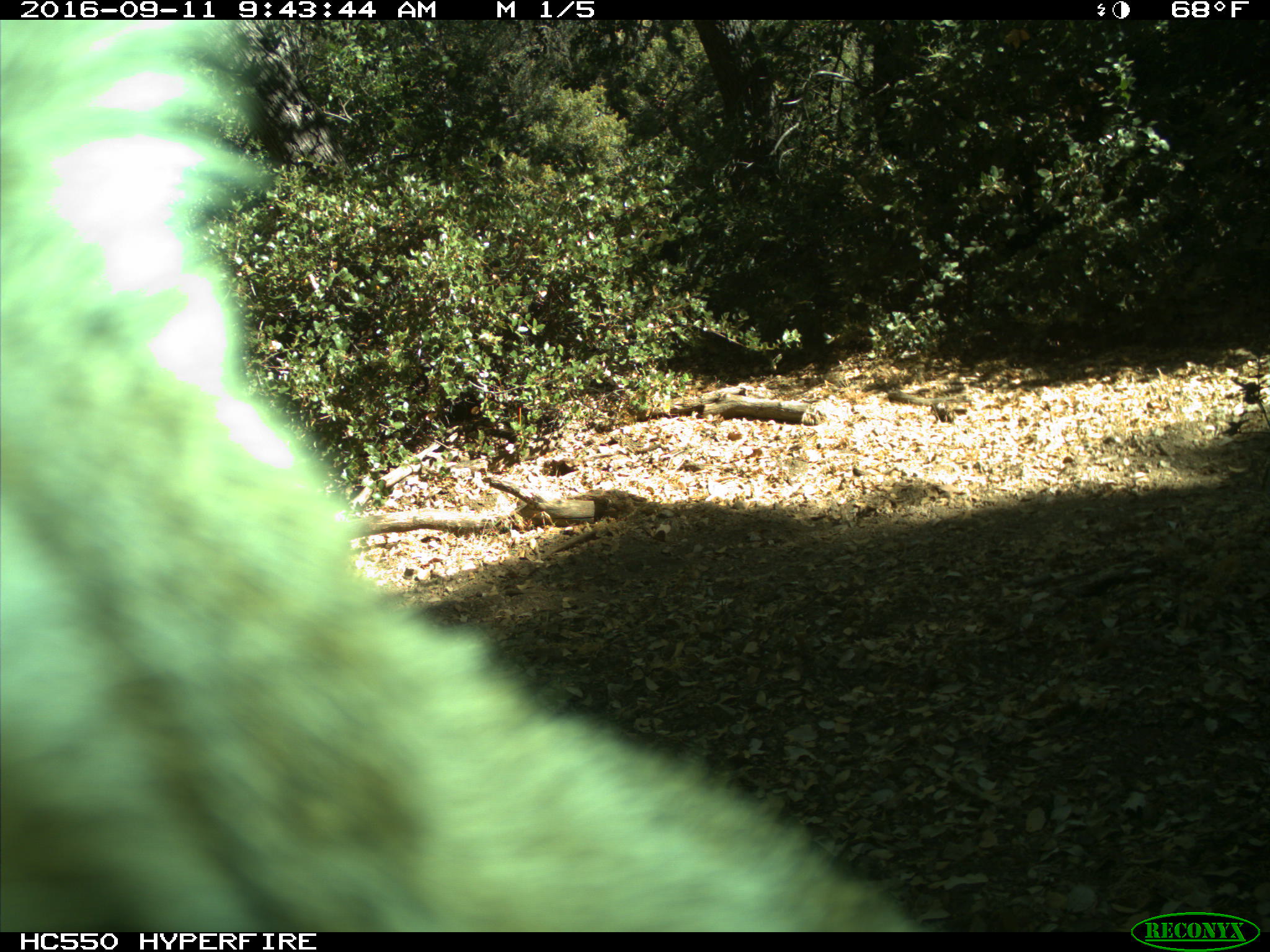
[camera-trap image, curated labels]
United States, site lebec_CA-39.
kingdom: Animalia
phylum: Chordata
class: Mammalia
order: Carnivora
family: Felidae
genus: Lynx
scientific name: Lynx rufus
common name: bobcat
Lynx rufus (bobcat).